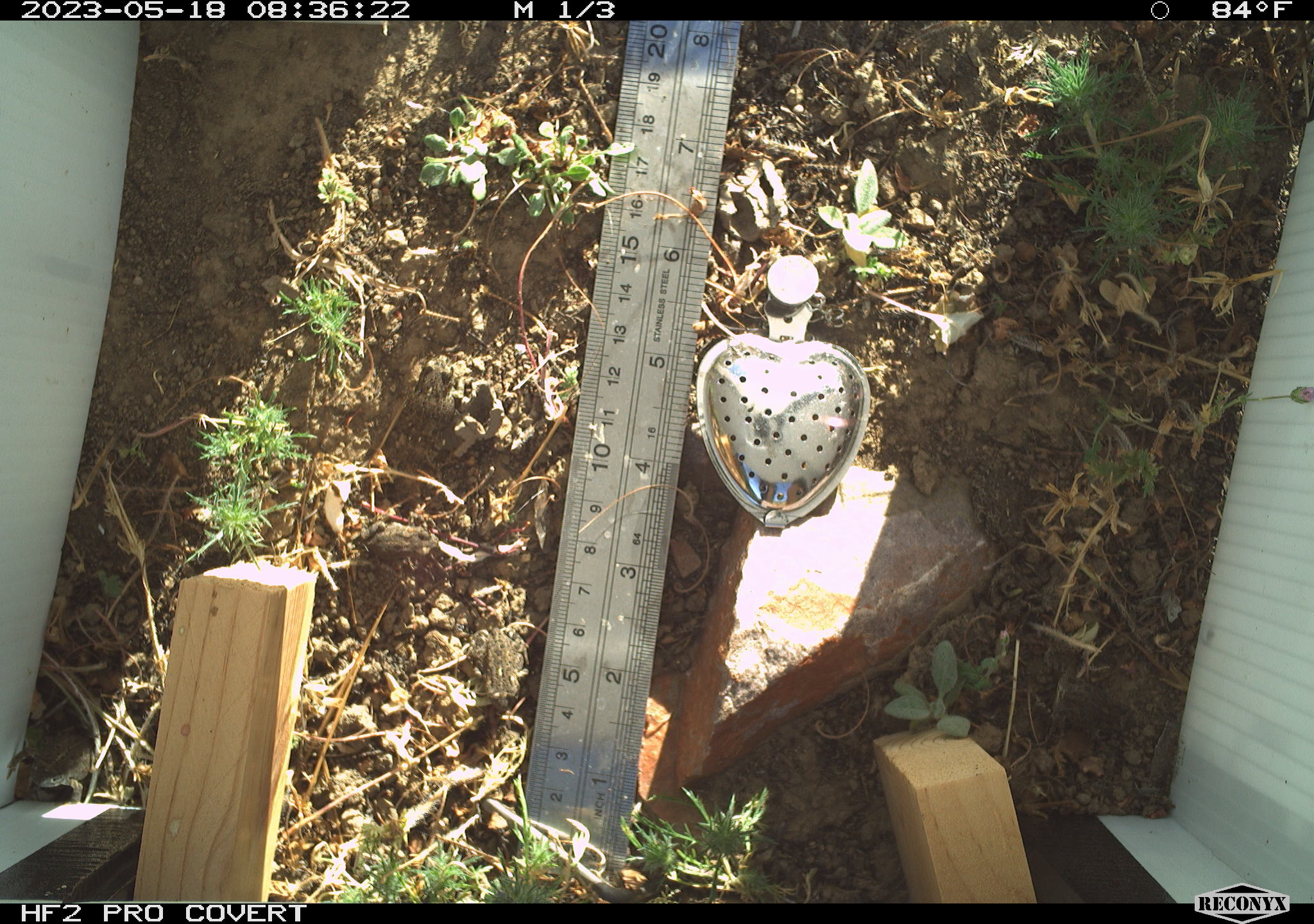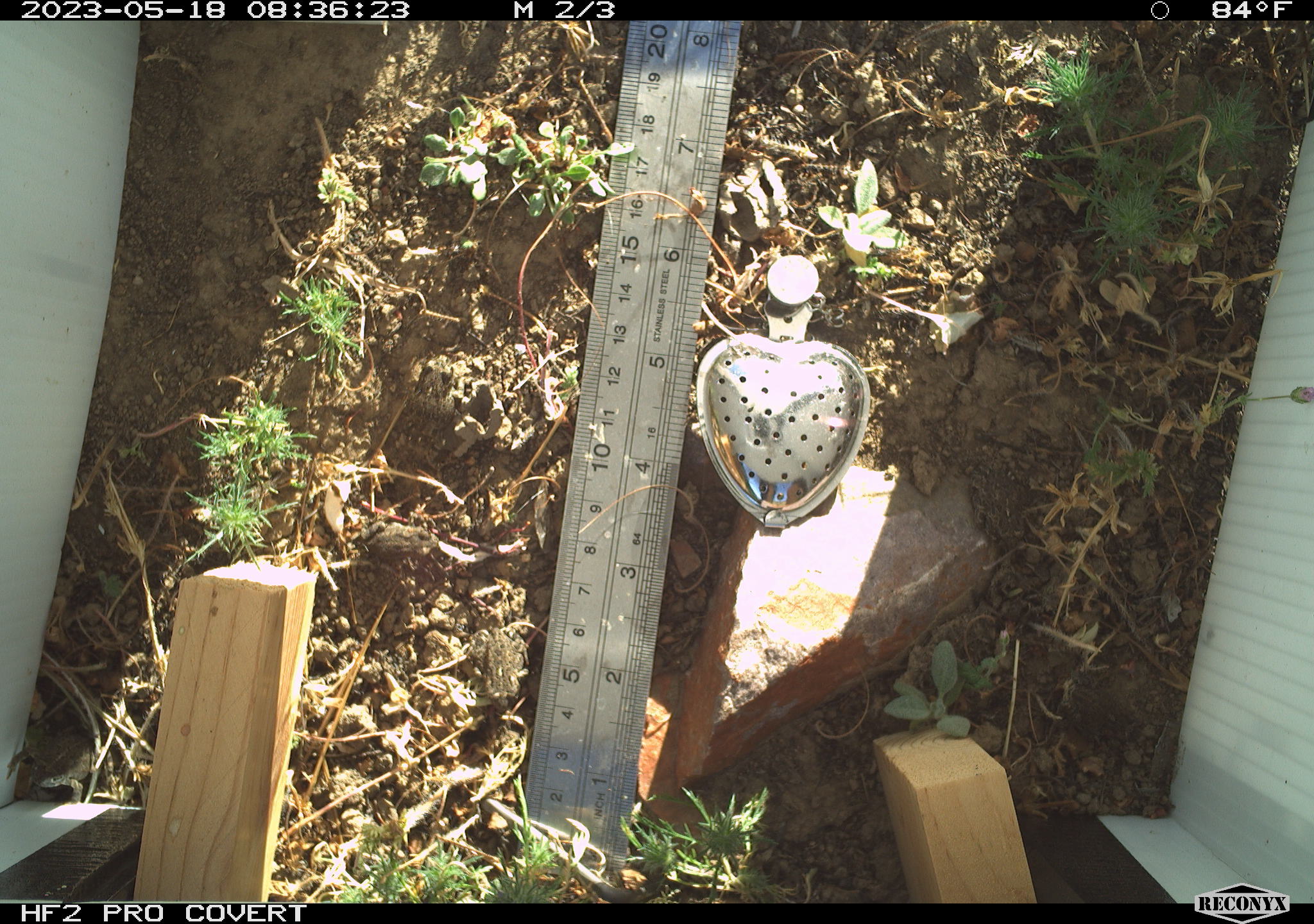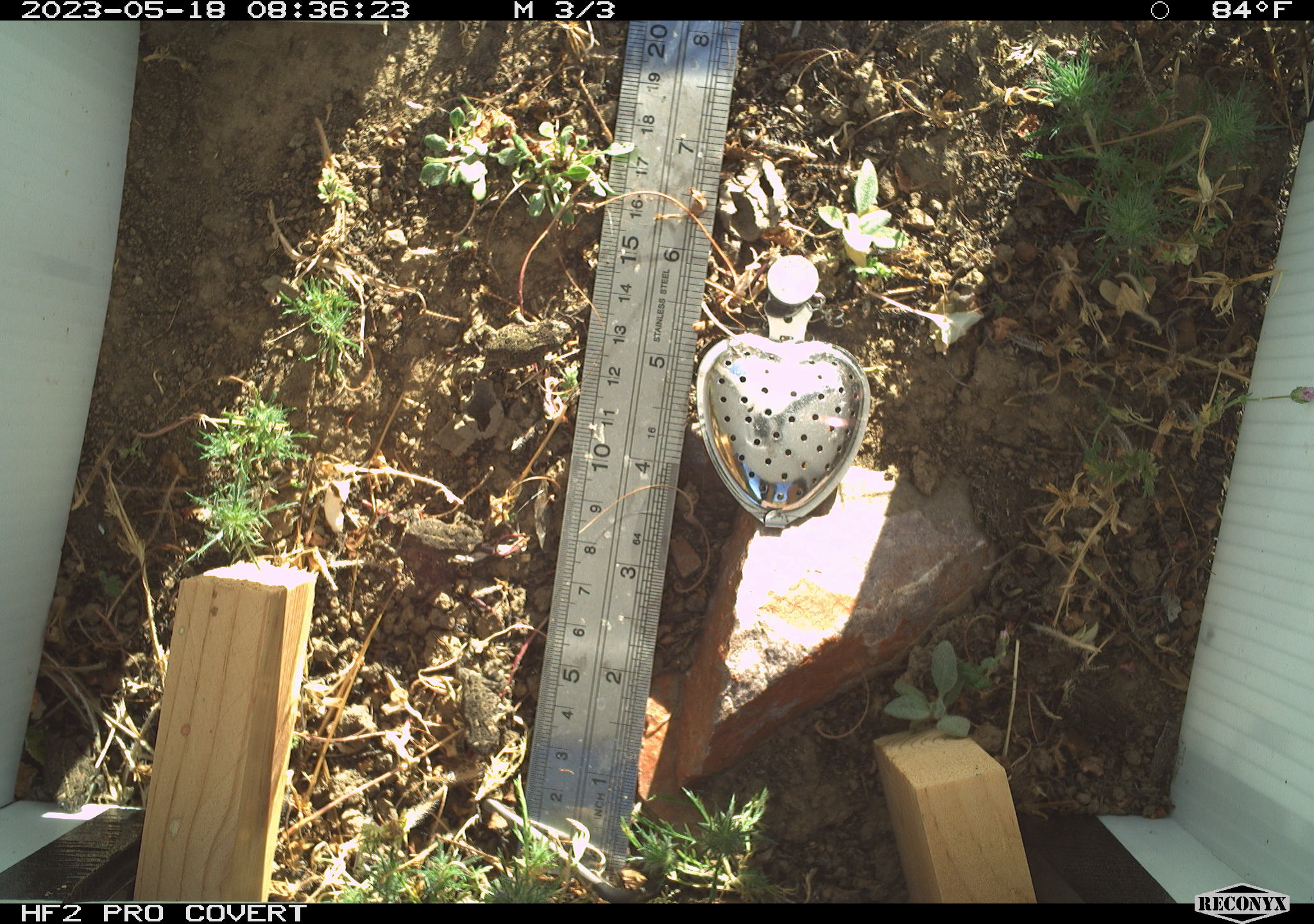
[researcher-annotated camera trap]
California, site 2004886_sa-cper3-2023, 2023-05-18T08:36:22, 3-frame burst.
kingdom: Animalia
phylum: Chordata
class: Amphibia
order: Anura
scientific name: Anura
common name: frogs